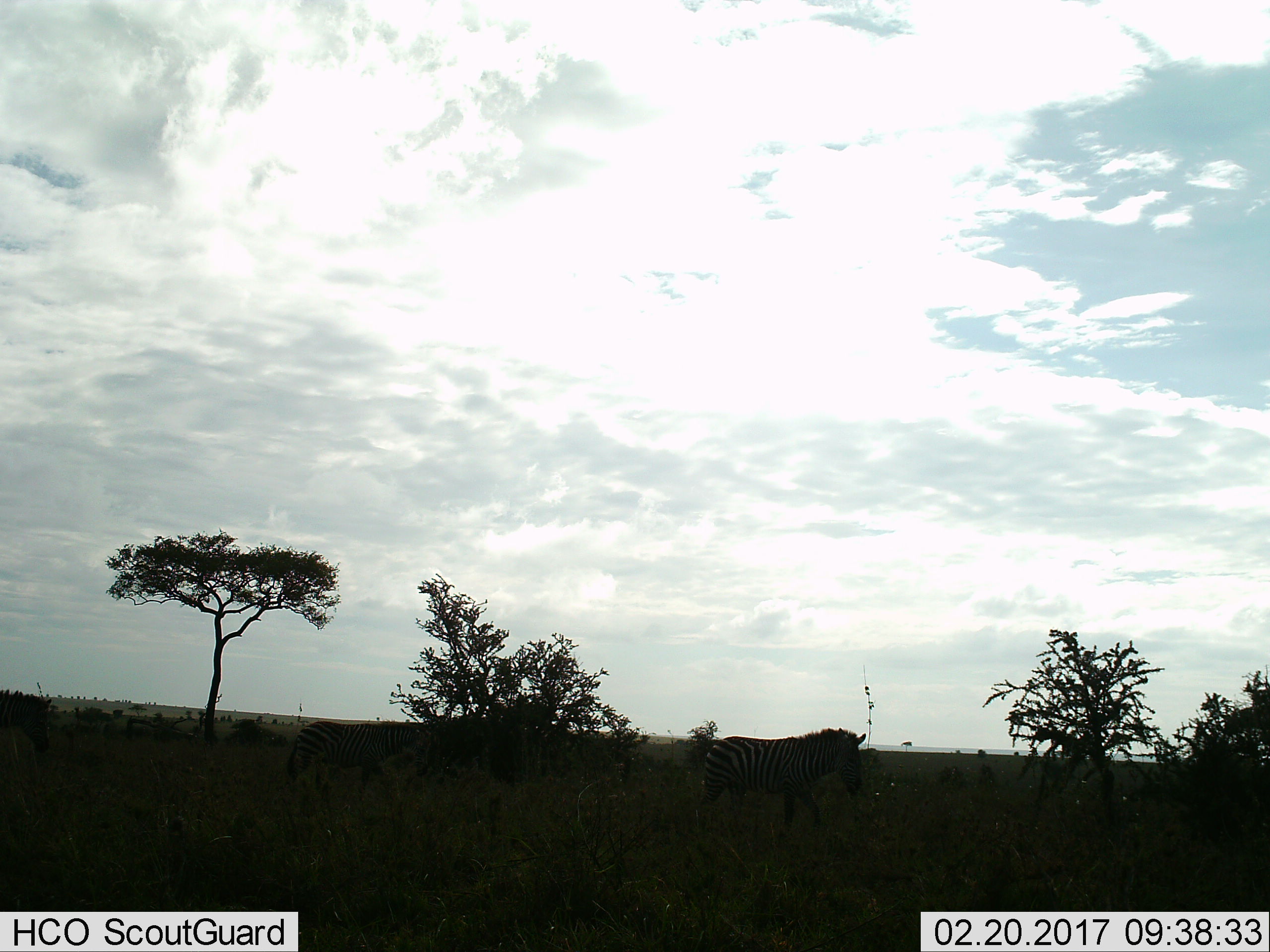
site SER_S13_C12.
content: unidentified animal